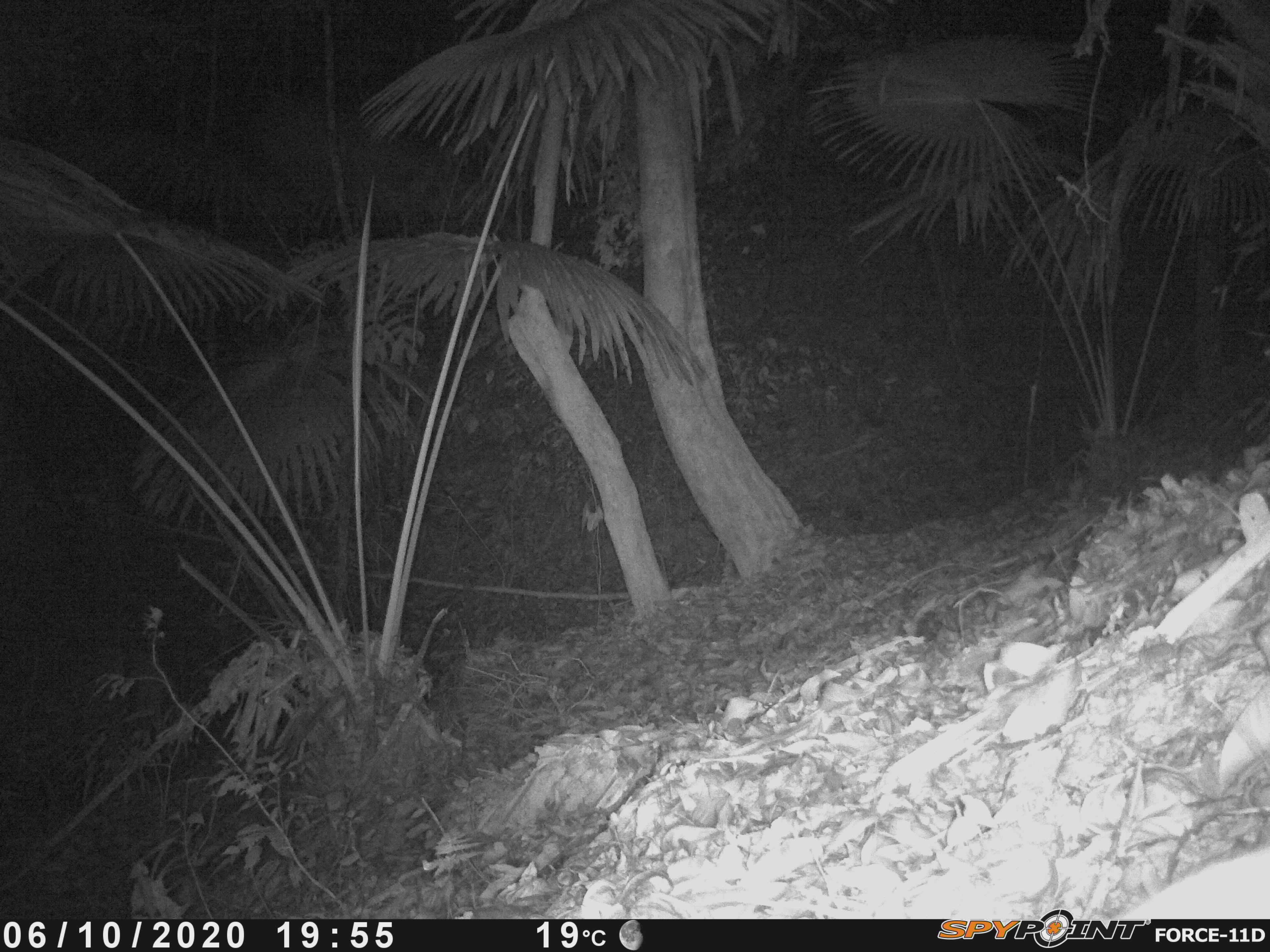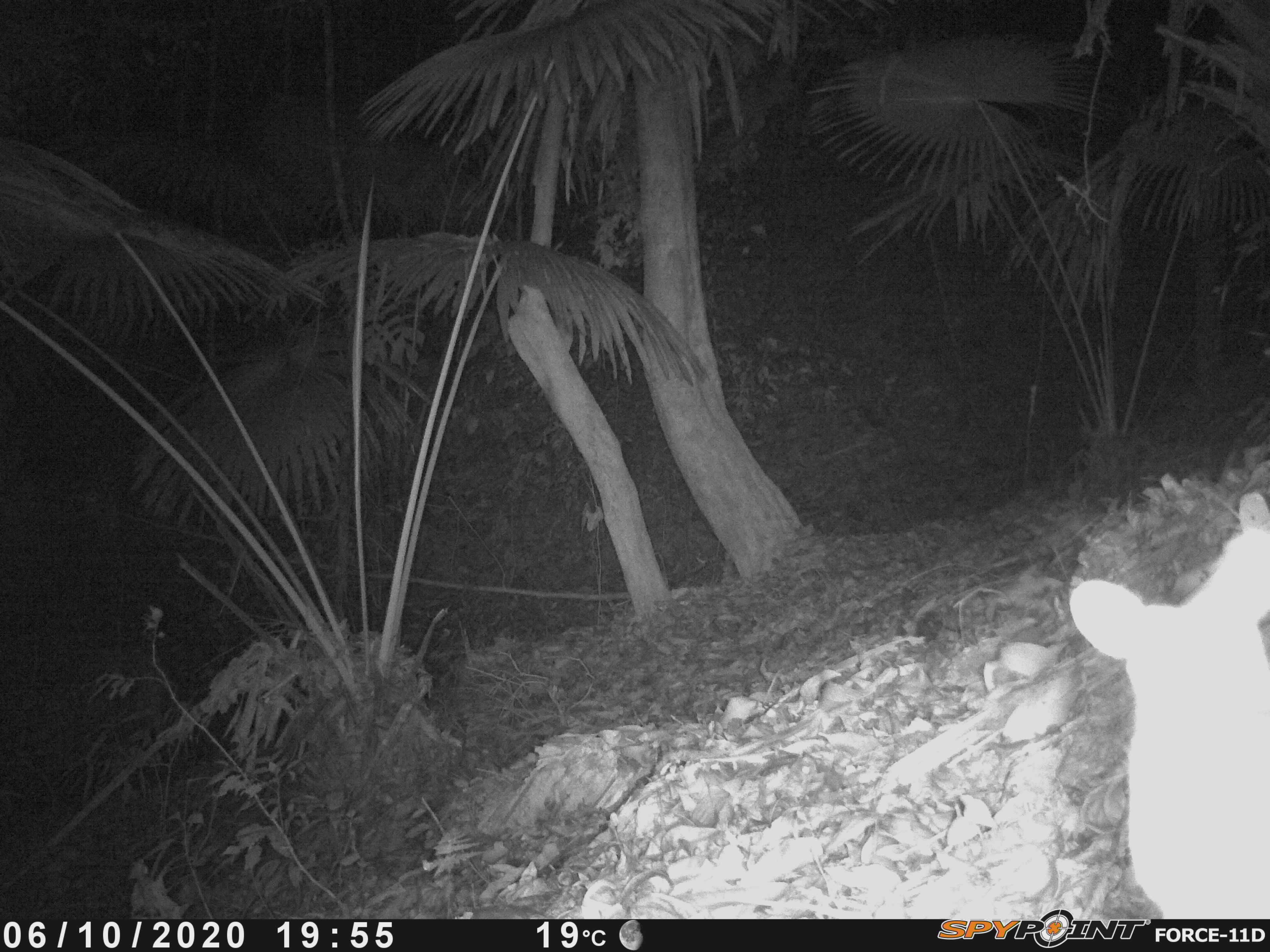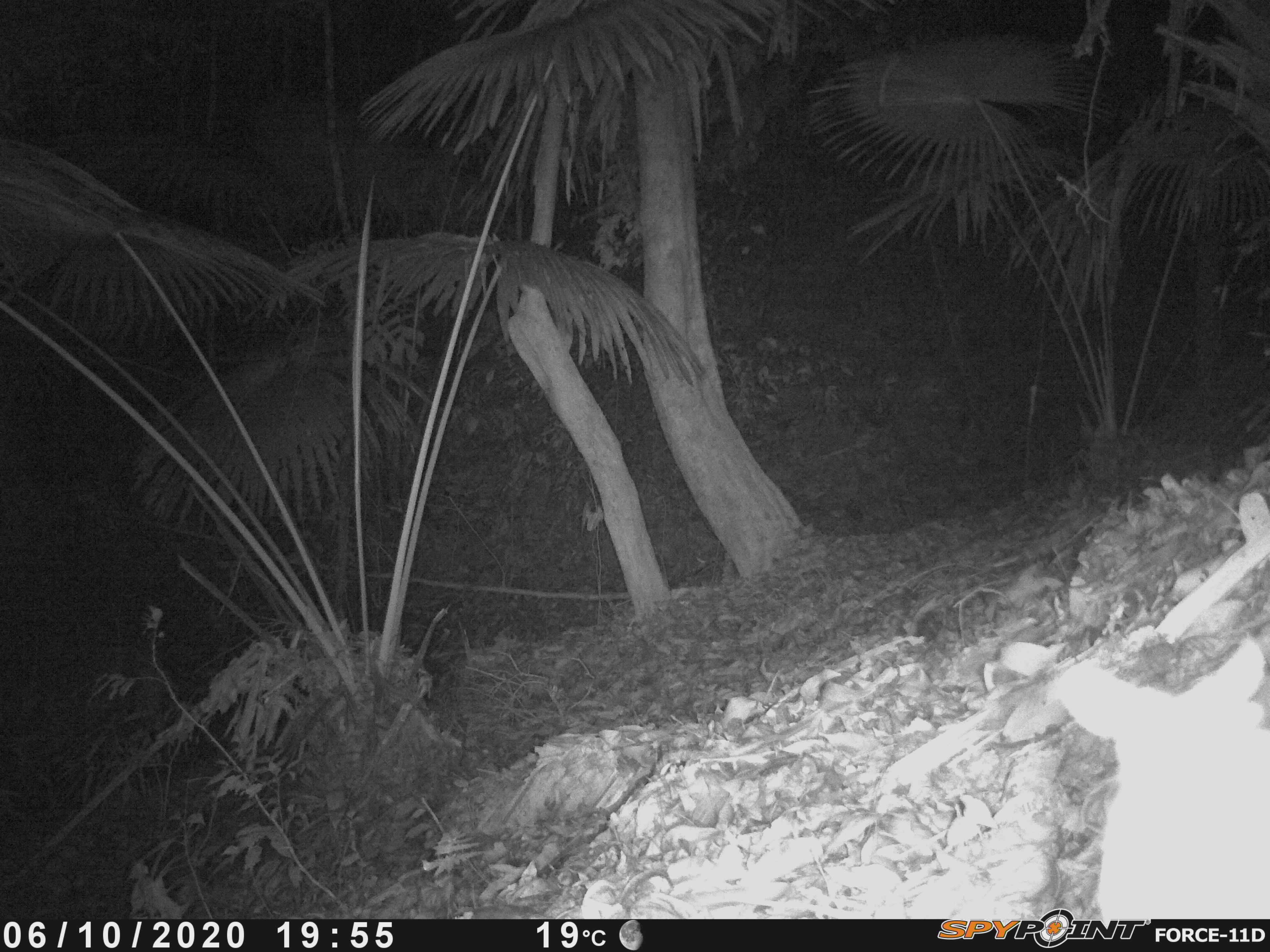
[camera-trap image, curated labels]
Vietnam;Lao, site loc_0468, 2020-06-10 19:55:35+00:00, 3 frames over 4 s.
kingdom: Animalia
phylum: Chordata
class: Mammalia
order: Rodentia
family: Muridae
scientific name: Muridae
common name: old-world mice and rats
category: unidentified murid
Unidentified murid (old-world mice and rats) (Muridae). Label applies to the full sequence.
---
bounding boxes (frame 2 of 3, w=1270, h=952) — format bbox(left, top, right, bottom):
unidentified murid: bbox(1068, 529, 1270, 919)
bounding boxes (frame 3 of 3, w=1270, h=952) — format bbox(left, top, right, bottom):
unidentified murid: bbox(1054, 637, 1270, 918)